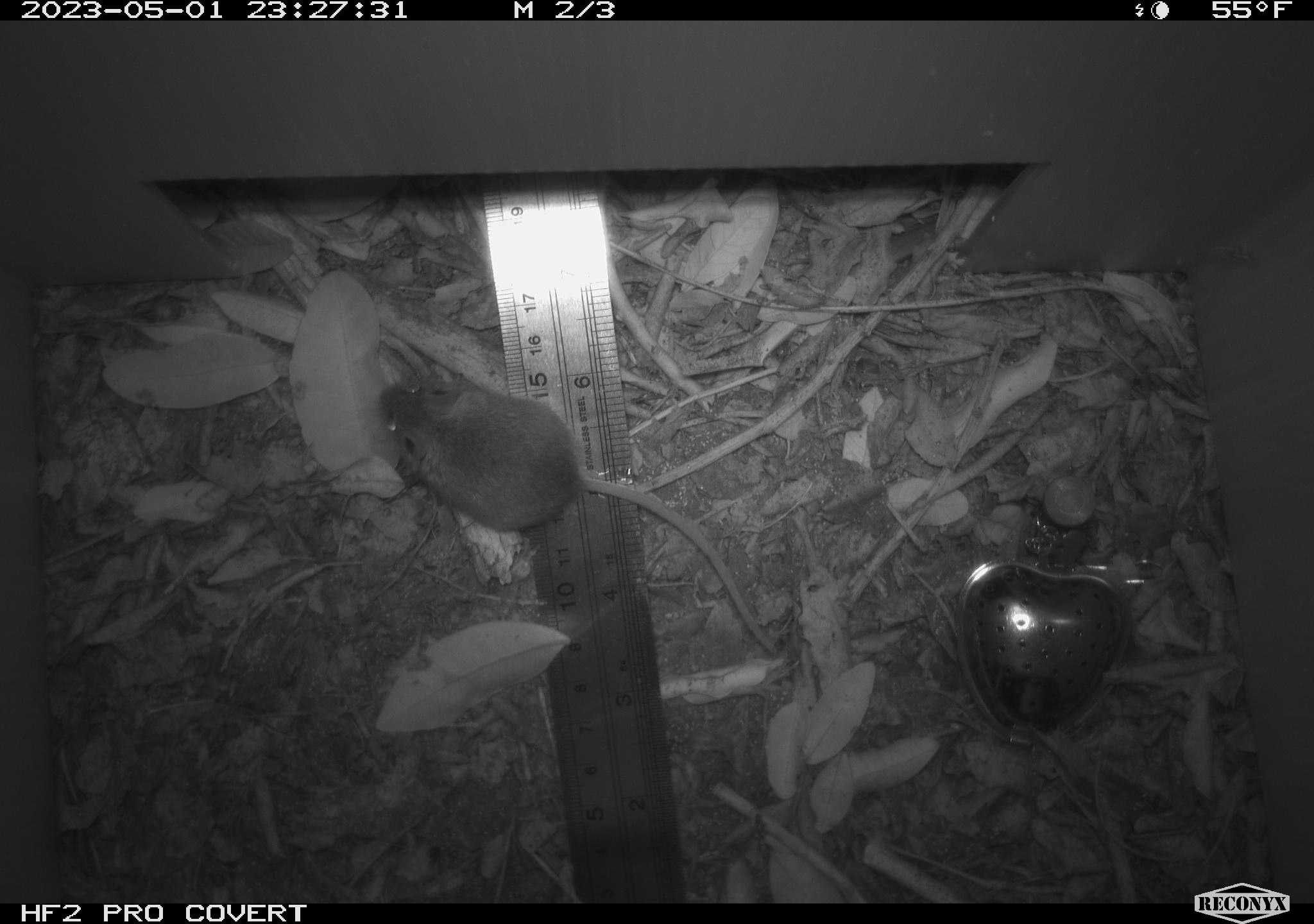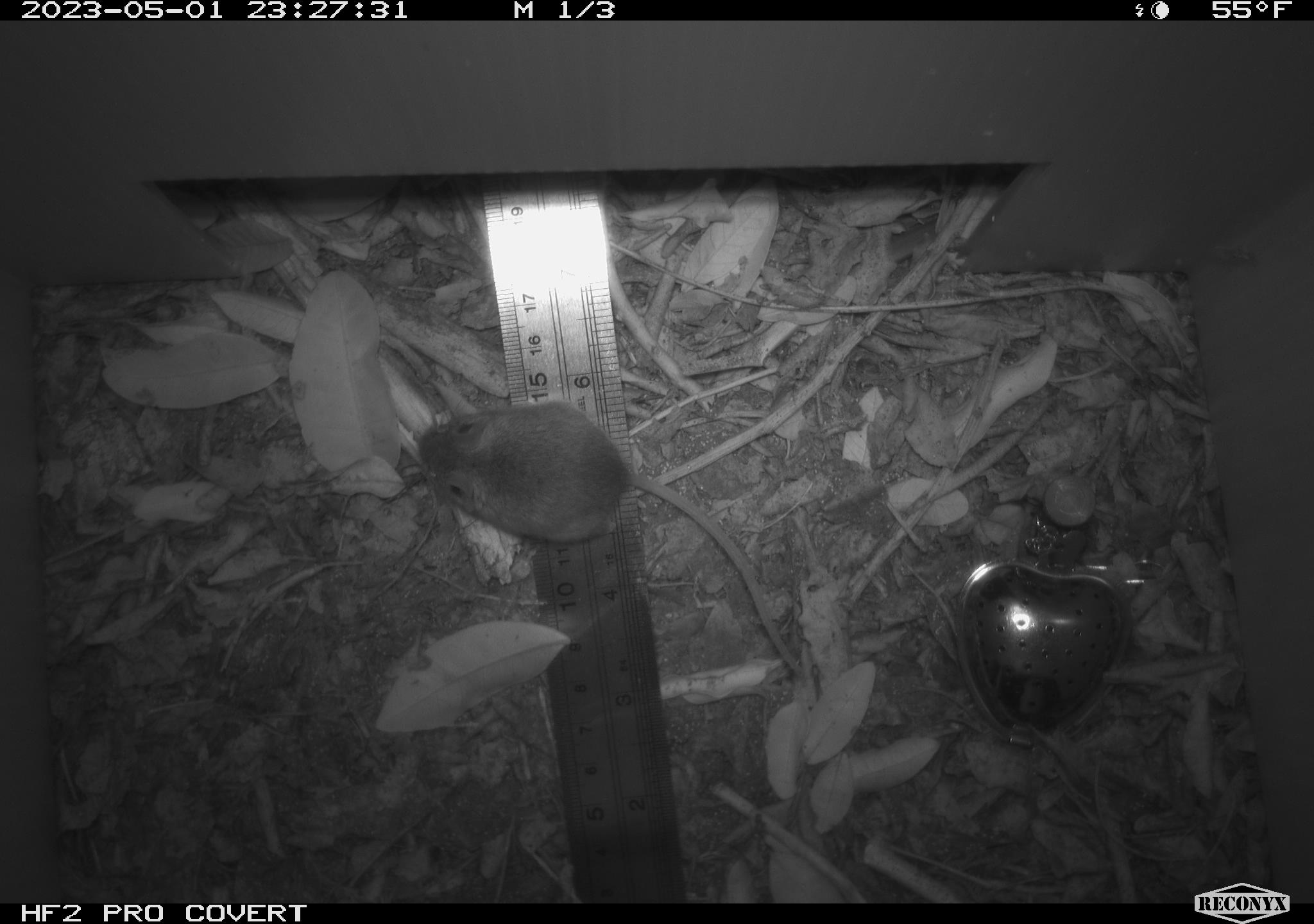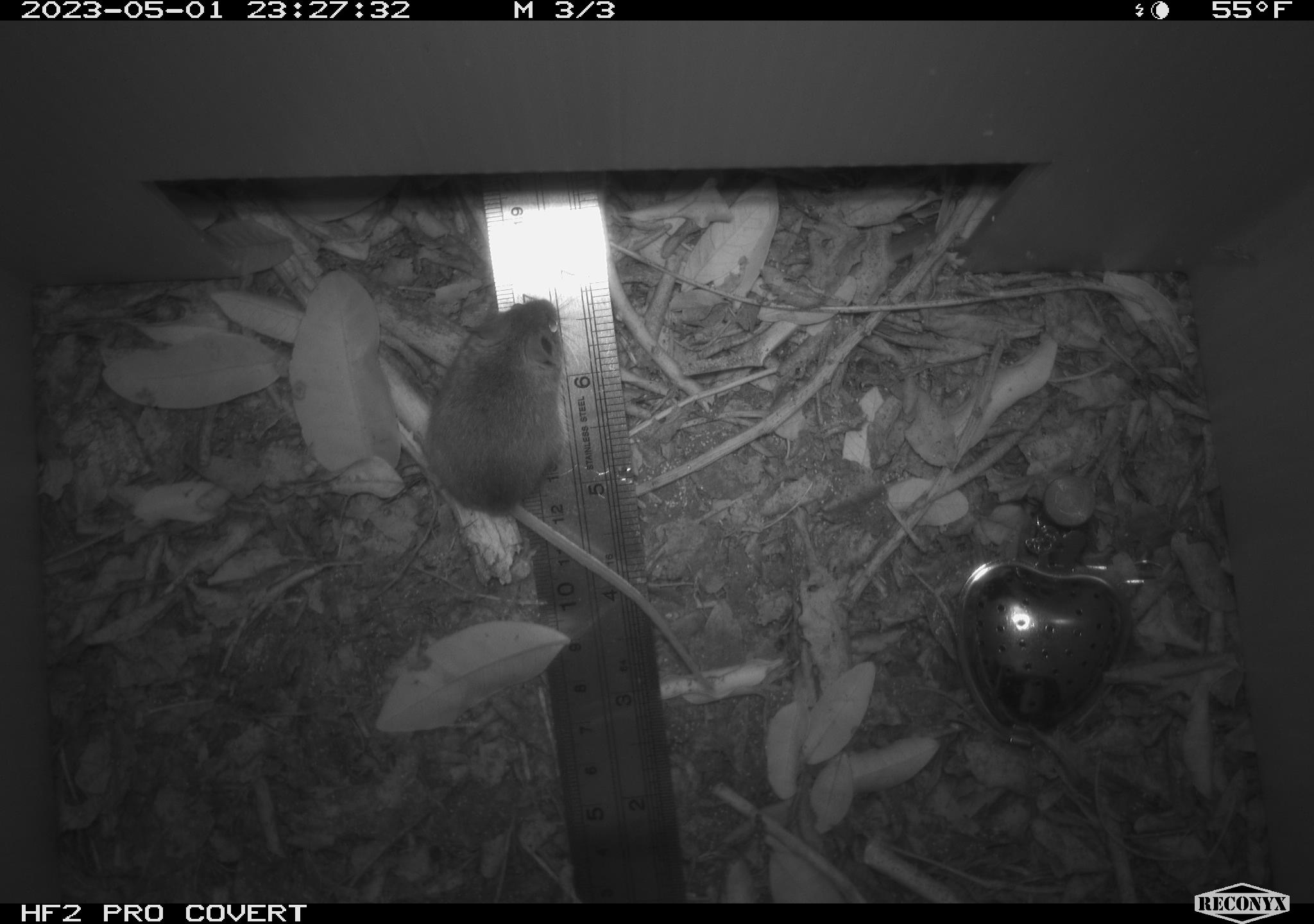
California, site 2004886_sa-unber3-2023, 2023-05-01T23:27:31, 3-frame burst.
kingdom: Animalia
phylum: Chordata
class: Mammalia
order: Rodentia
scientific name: Rodentia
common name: mouse species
Mouse species (Rodentia).